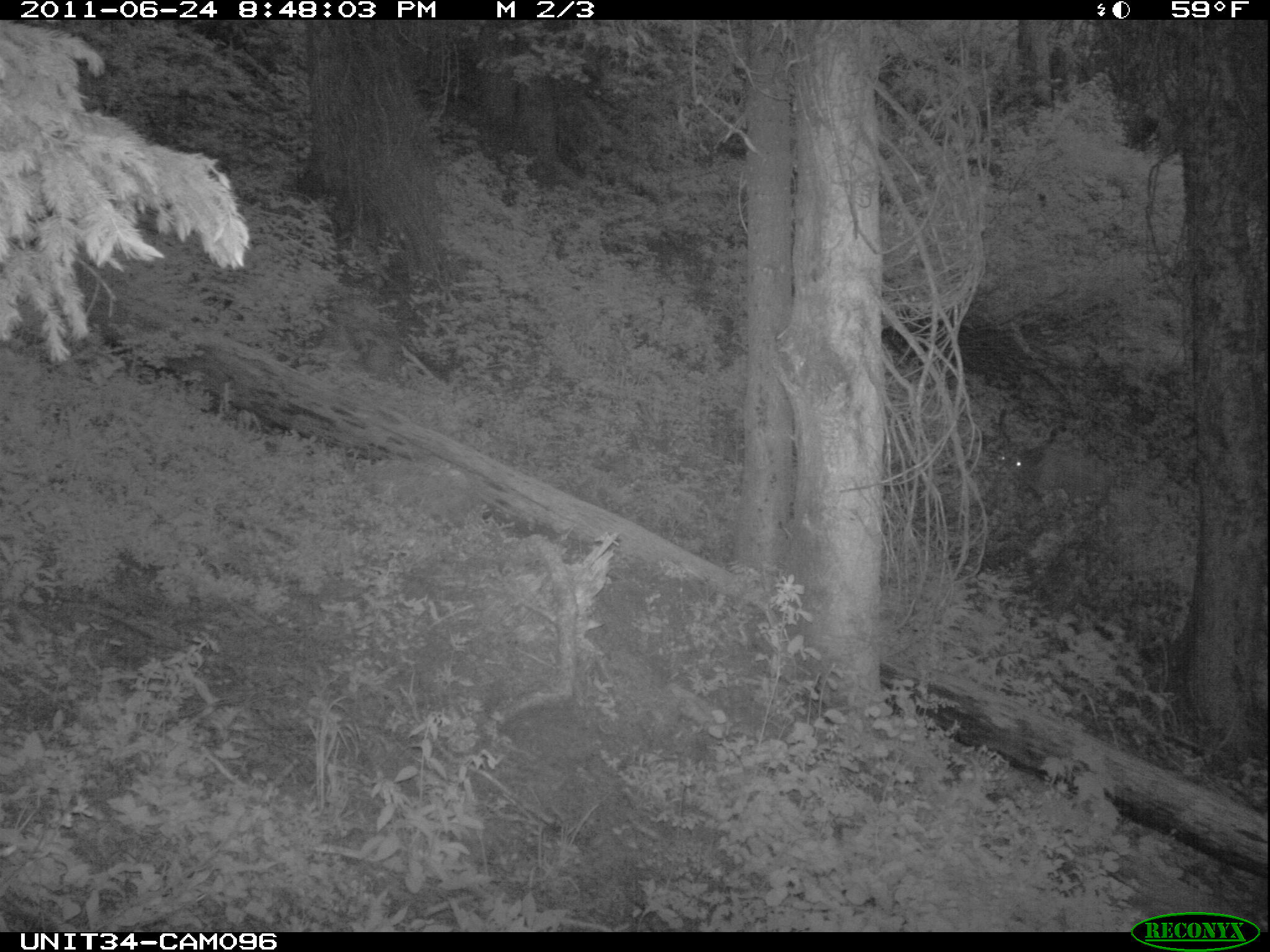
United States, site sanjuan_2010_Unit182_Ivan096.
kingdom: Animalia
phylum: Chordata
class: Mammalia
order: Artiodactyla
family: Cervidae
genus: Odocoileus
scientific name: Odocoileus hemionus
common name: mule deer